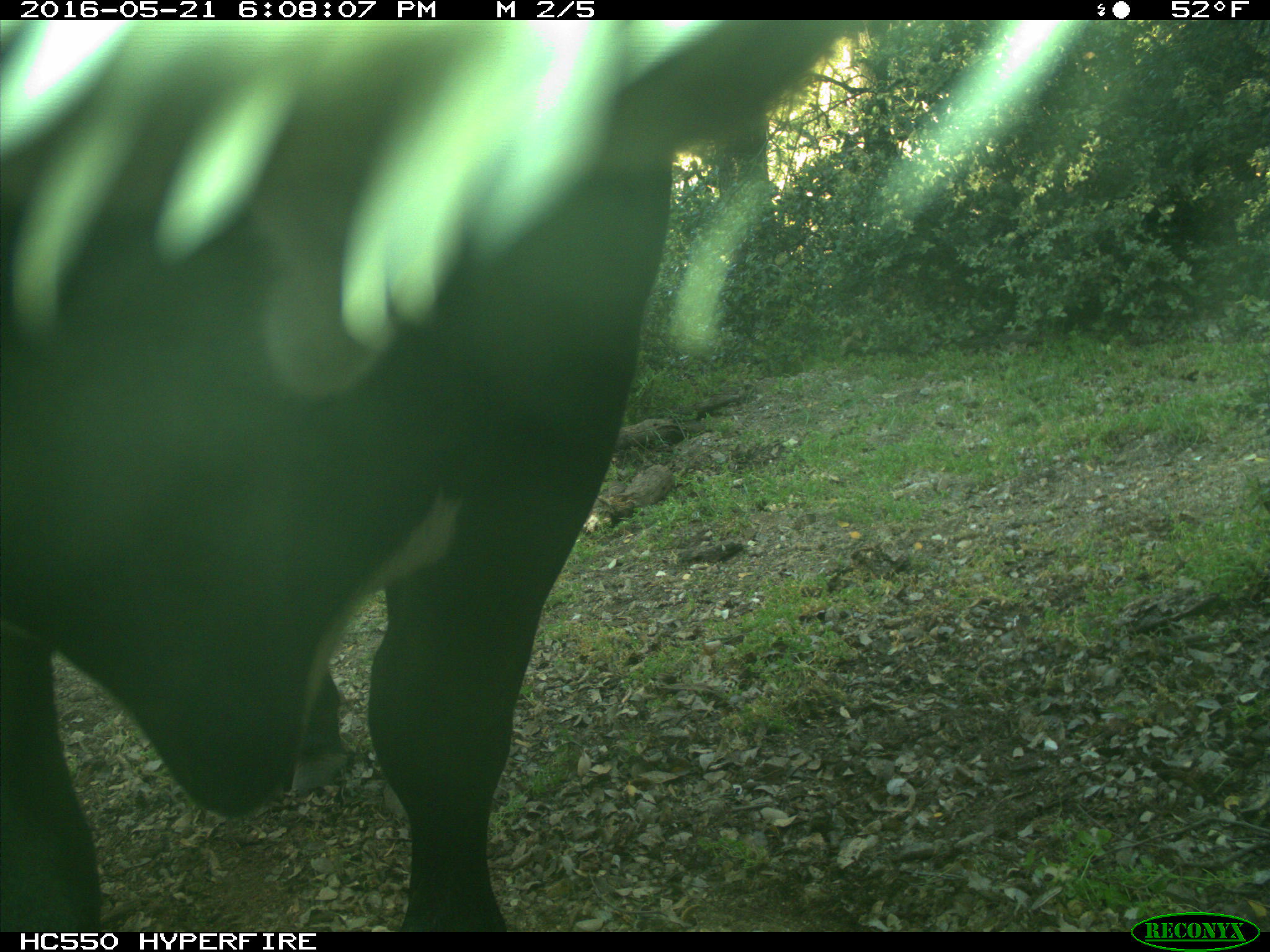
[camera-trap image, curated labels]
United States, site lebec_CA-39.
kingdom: Animalia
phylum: Chordata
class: Mammalia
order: Artiodactyla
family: Bovidae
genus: Bos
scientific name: Bos taurus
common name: domestic cow